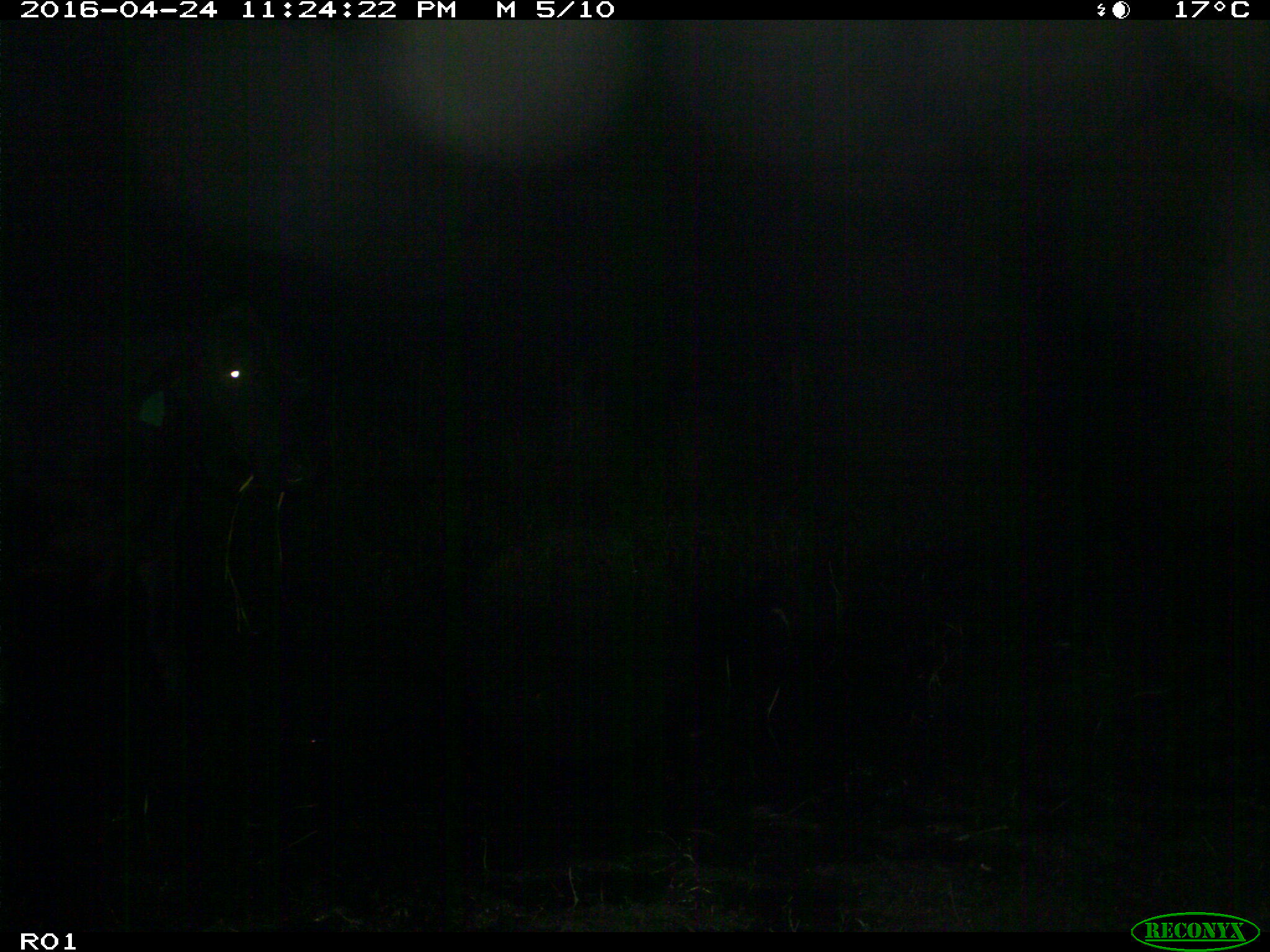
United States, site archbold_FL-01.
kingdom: Animalia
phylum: Chordata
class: Mammalia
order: Artiodactyla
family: Bovidae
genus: Bos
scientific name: Bos taurus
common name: domestic cow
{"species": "Bos taurus (domestic cow)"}